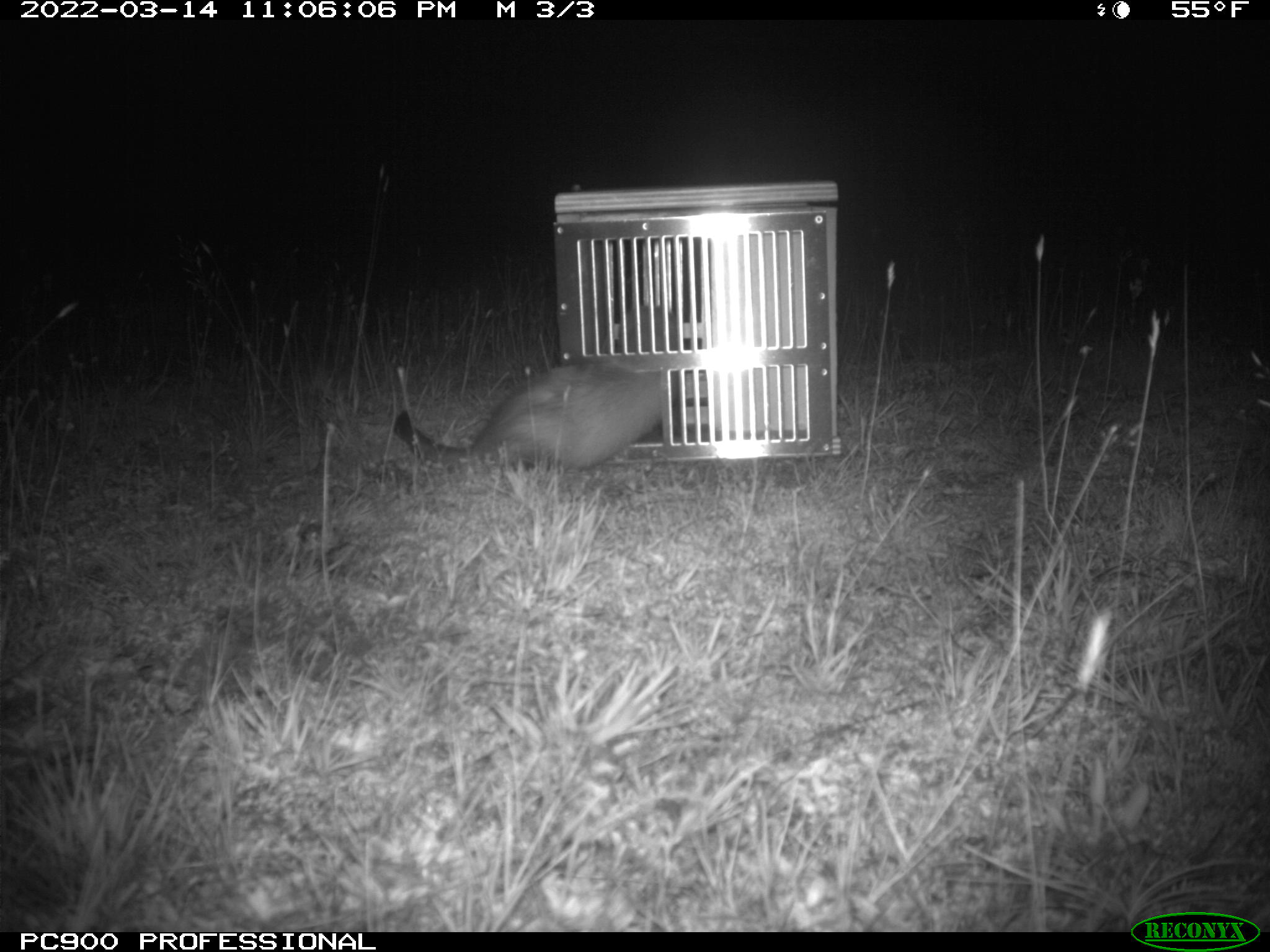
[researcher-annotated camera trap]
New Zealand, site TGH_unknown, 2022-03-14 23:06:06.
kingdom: Animalia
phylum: Chordata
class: Mammalia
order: Carnivora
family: Mustelidae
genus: Mustela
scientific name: Mustela furo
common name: ferret